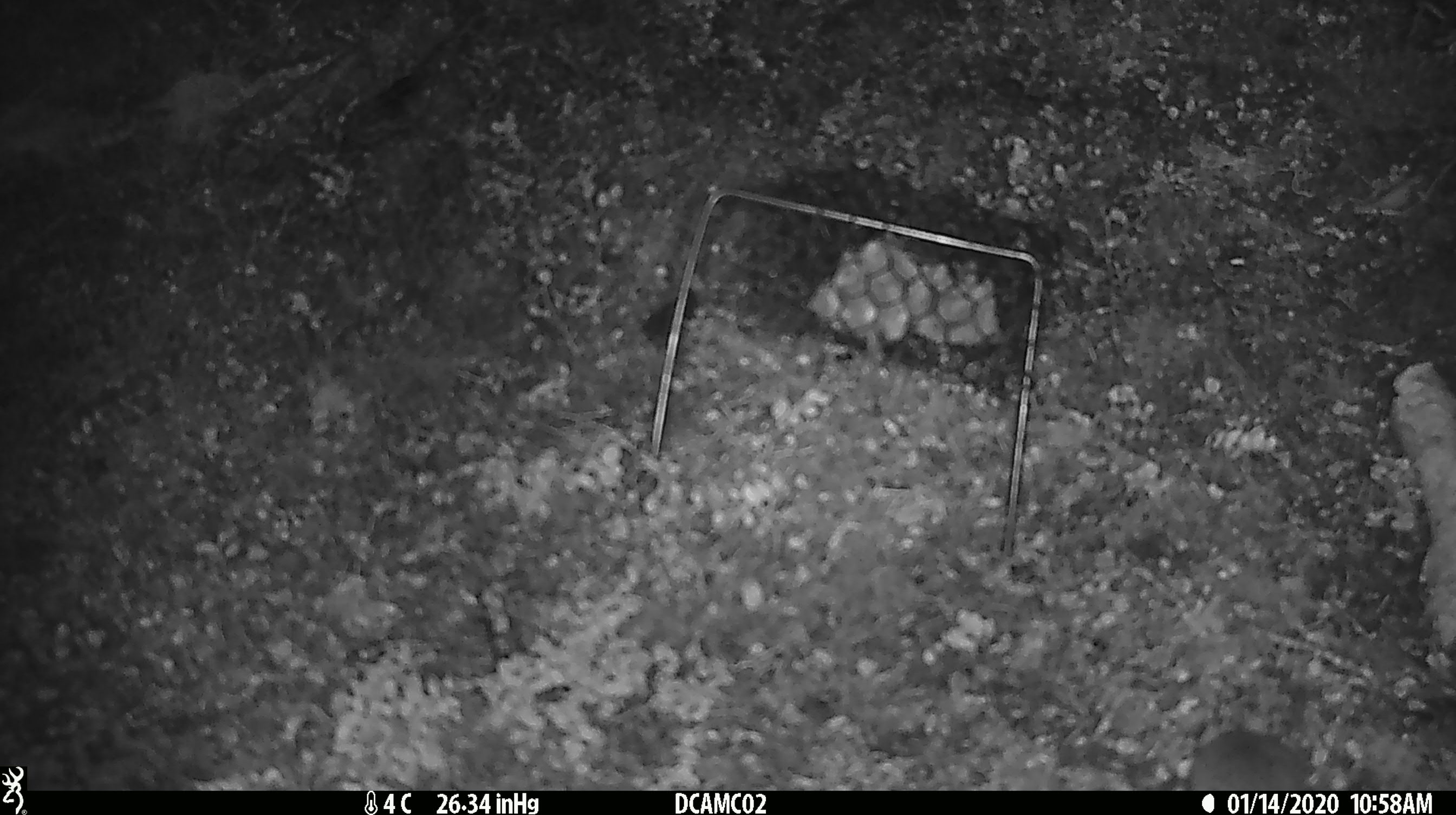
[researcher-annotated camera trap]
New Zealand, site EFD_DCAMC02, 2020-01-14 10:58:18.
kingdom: Animalia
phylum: Chordata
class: Mammalia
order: Rodentia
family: Muridae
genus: Mus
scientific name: Mus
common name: mouse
Mouse (Mus).